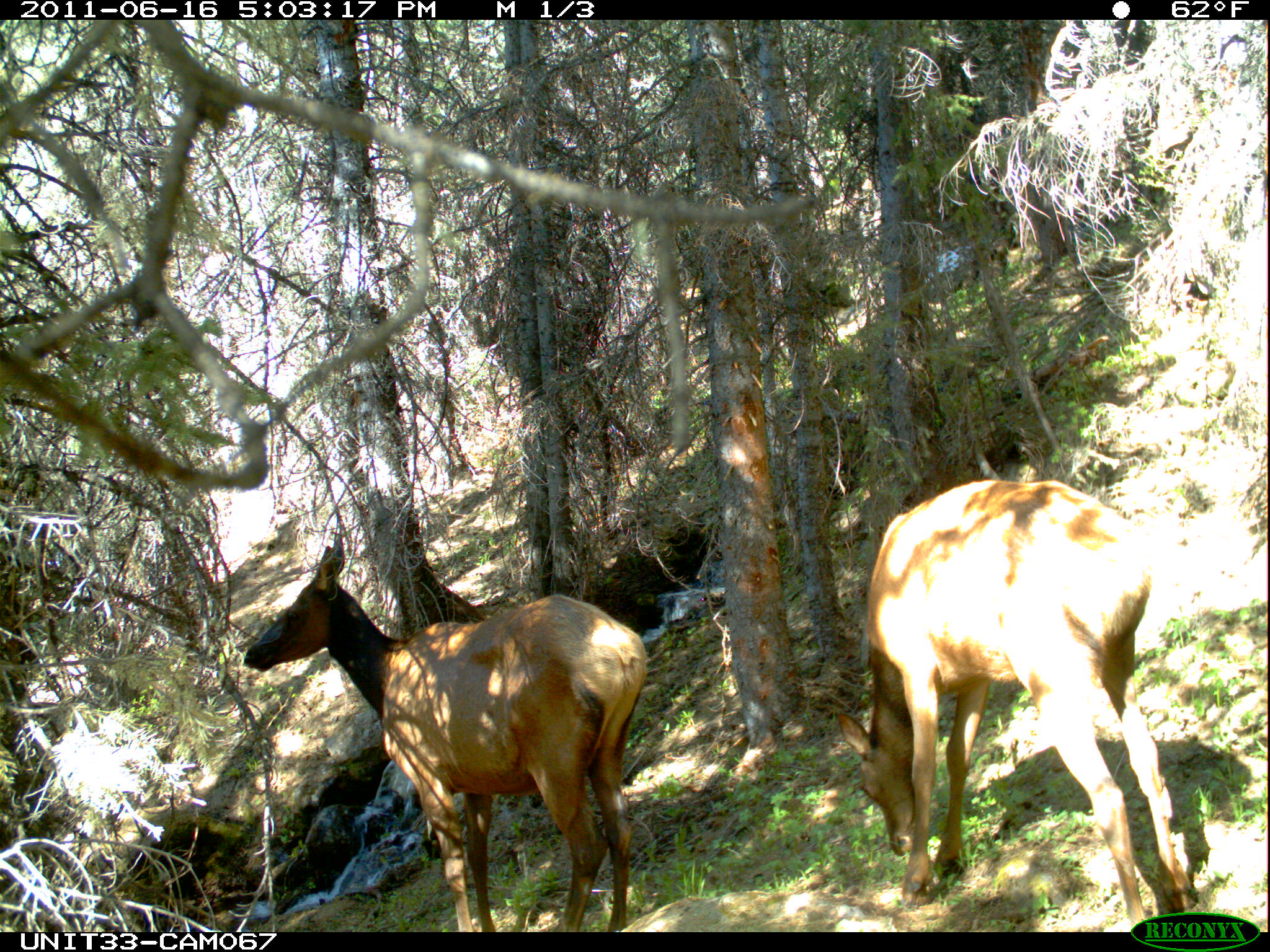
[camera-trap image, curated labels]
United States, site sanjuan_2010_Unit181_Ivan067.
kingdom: Animalia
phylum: Chordata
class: Mammalia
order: Artiodactyla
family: Cervidae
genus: Cervus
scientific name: Cervus elaphus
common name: red deer